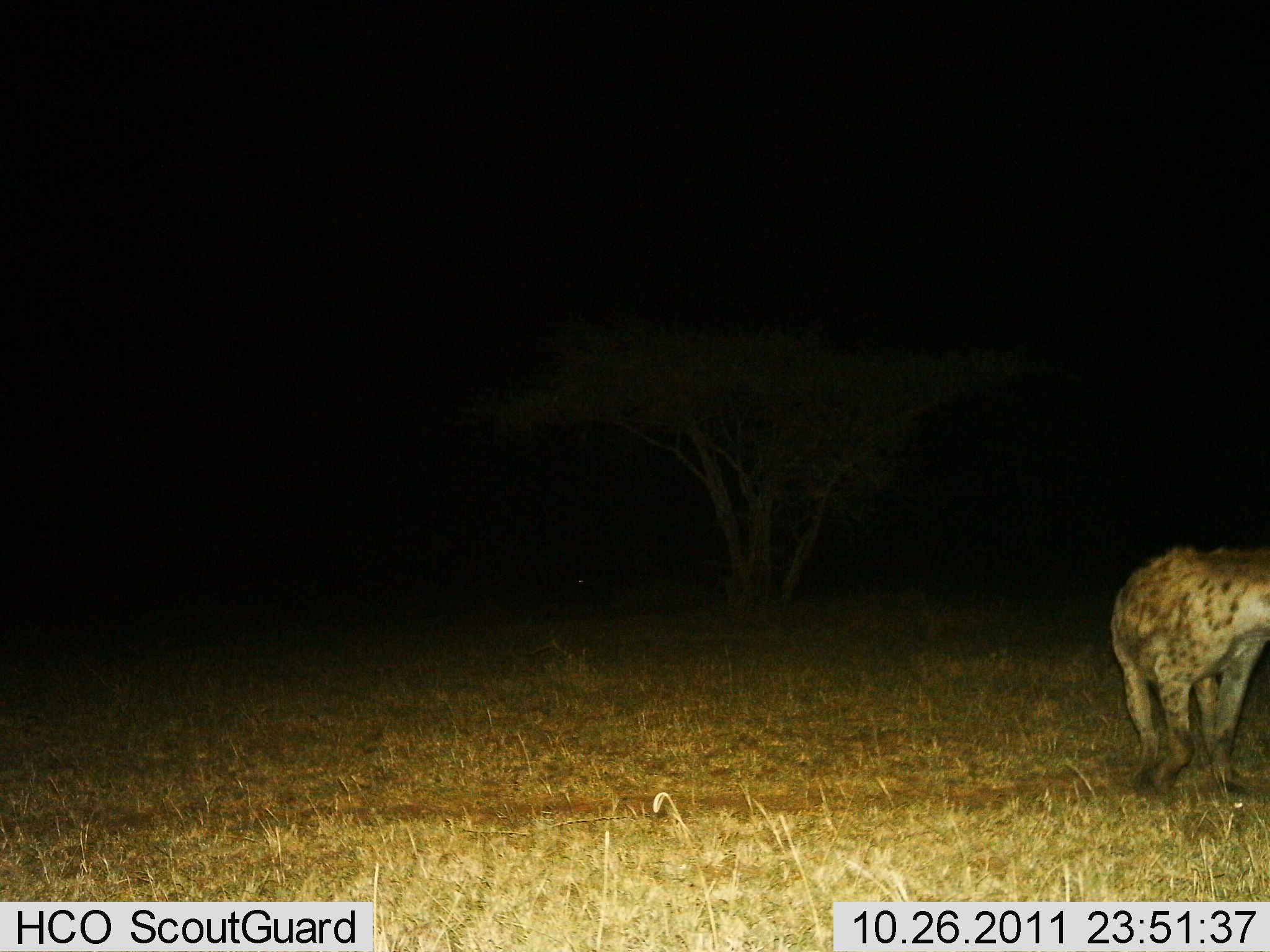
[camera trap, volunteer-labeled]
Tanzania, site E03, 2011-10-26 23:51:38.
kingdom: Animalia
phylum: Chordata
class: Mammalia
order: Carnivora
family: Hyaenidae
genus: Crocuta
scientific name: Crocuta crocuta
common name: spotted hyena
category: hyenaspotted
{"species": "hyenaspotted (spotted hyena) (Crocuta crocuta)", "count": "1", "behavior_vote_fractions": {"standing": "30%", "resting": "0%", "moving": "70%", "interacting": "0%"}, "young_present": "0%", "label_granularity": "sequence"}